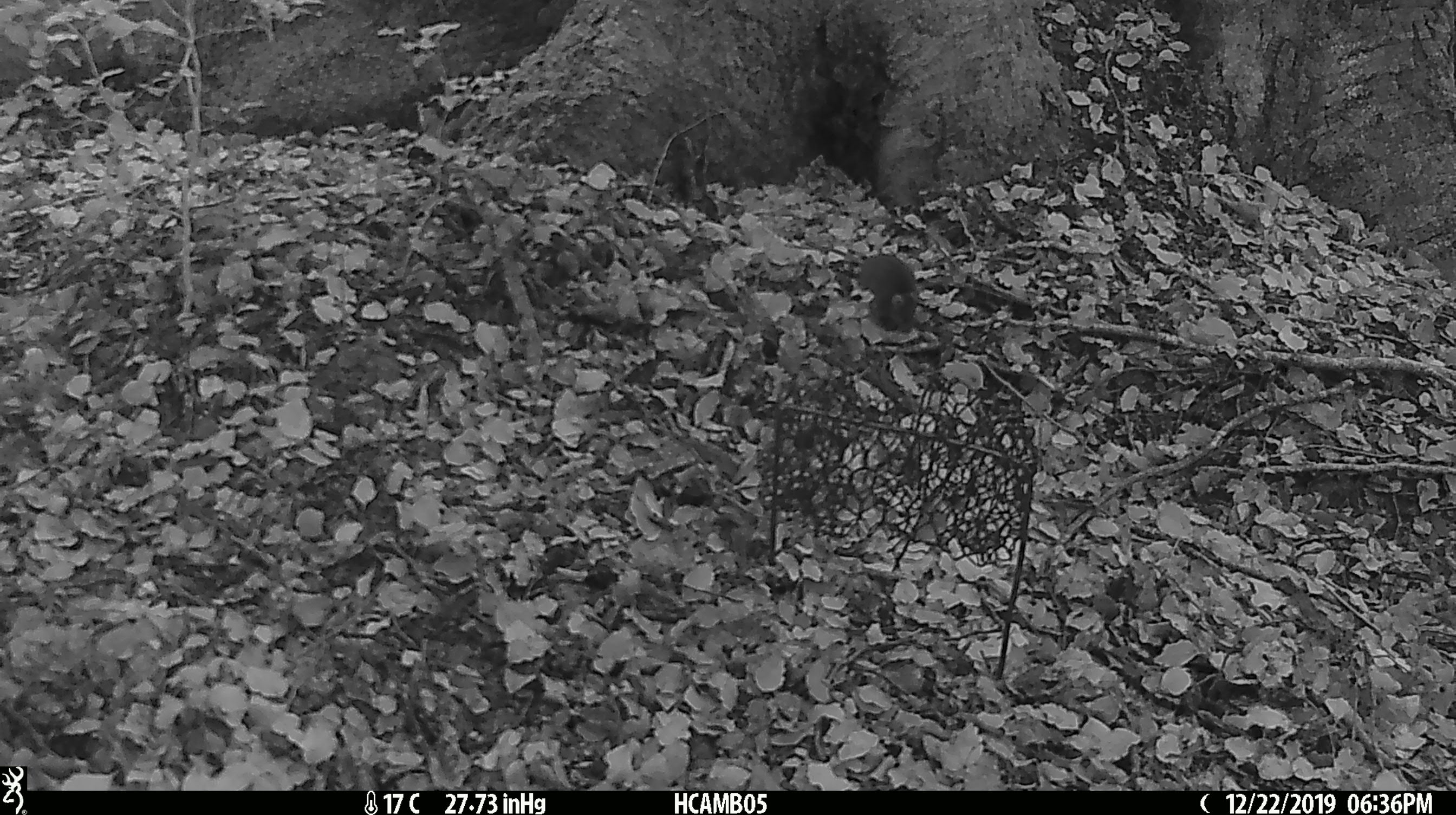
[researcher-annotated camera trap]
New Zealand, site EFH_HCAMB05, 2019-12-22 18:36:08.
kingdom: Animalia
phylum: Chordata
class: Mammalia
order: Rodentia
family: Muridae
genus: Mus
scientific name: Mus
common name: mouse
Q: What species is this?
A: Mouse (Mus).